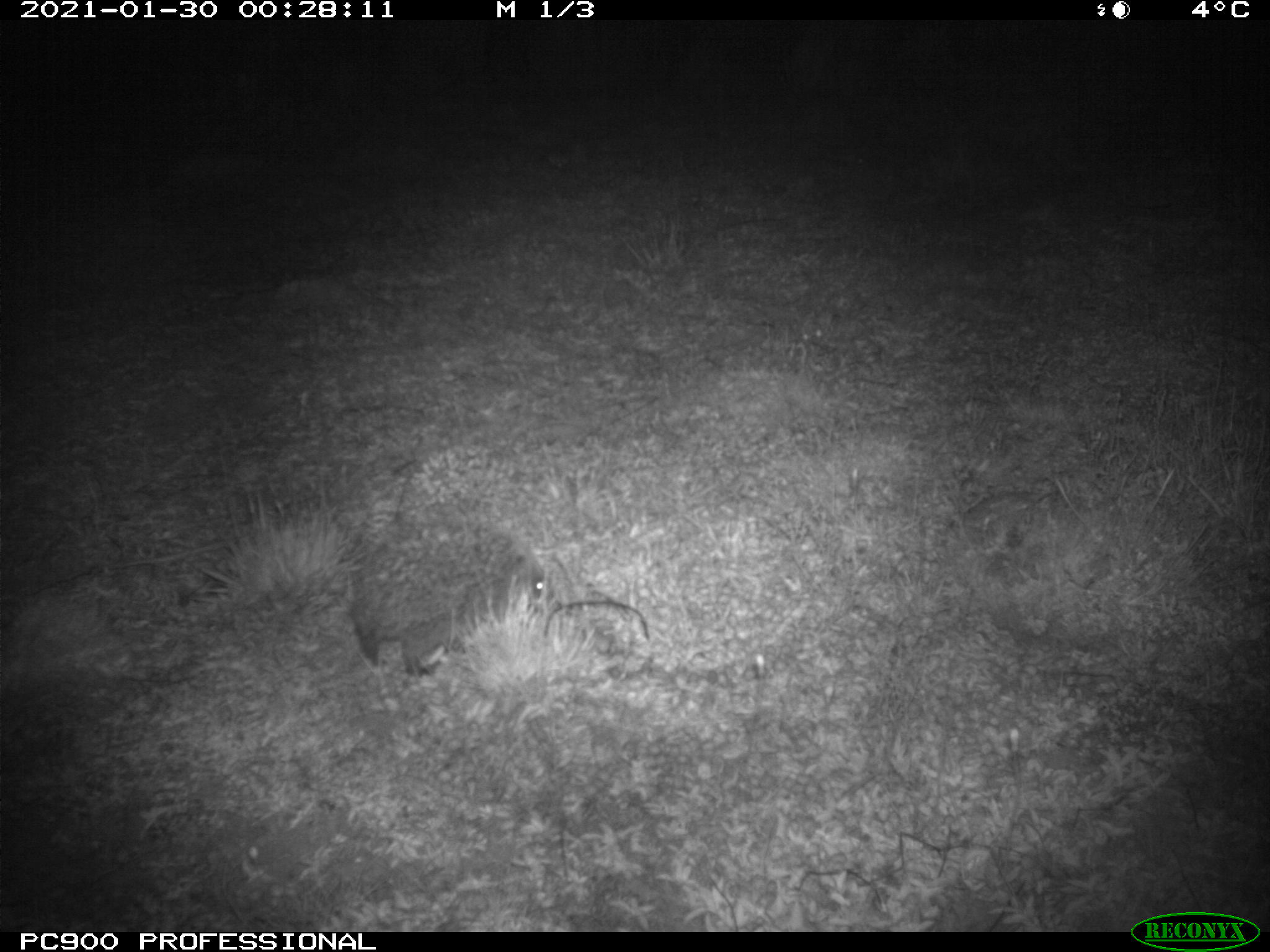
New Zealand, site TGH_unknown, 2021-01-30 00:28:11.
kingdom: Animalia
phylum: Chordata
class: Mammalia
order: Eulipotyphla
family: Erinaceidae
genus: Erinaceus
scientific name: Erinaceus europaeus europaeus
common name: european hedgehog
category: hedgehog